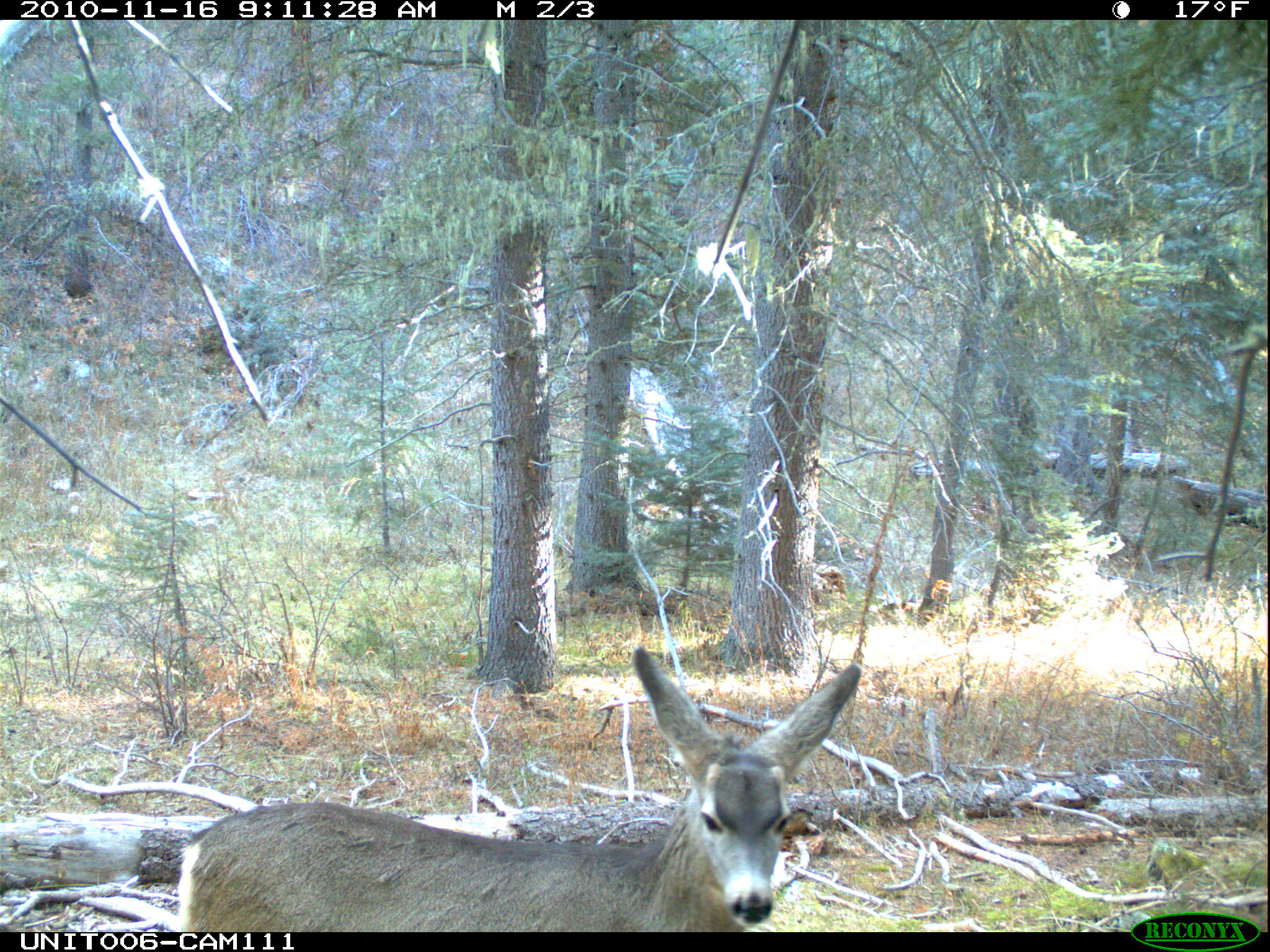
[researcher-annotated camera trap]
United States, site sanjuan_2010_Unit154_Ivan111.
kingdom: Animalia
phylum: Chordata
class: Mammalia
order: Artiodactyla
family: Cervidae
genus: Odocoileus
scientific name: Odocoileus hemionus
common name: mule deer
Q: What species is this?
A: Odocoileus hemionus (mule deer).